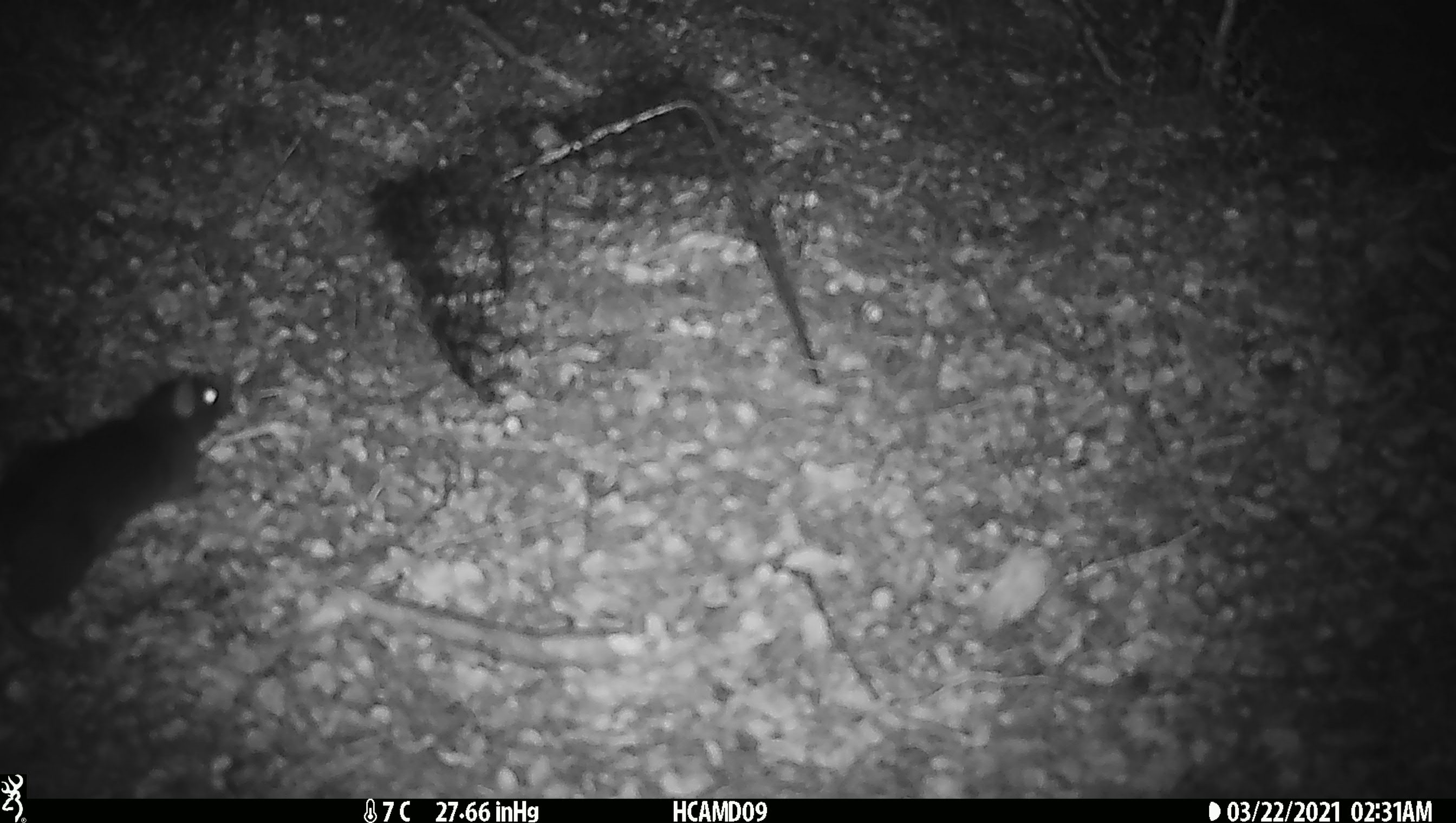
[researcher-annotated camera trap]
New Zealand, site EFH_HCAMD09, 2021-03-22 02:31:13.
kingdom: Animalia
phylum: Chordata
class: Mammalia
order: Rodentia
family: Muridae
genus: Rattus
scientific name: Rattus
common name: rat